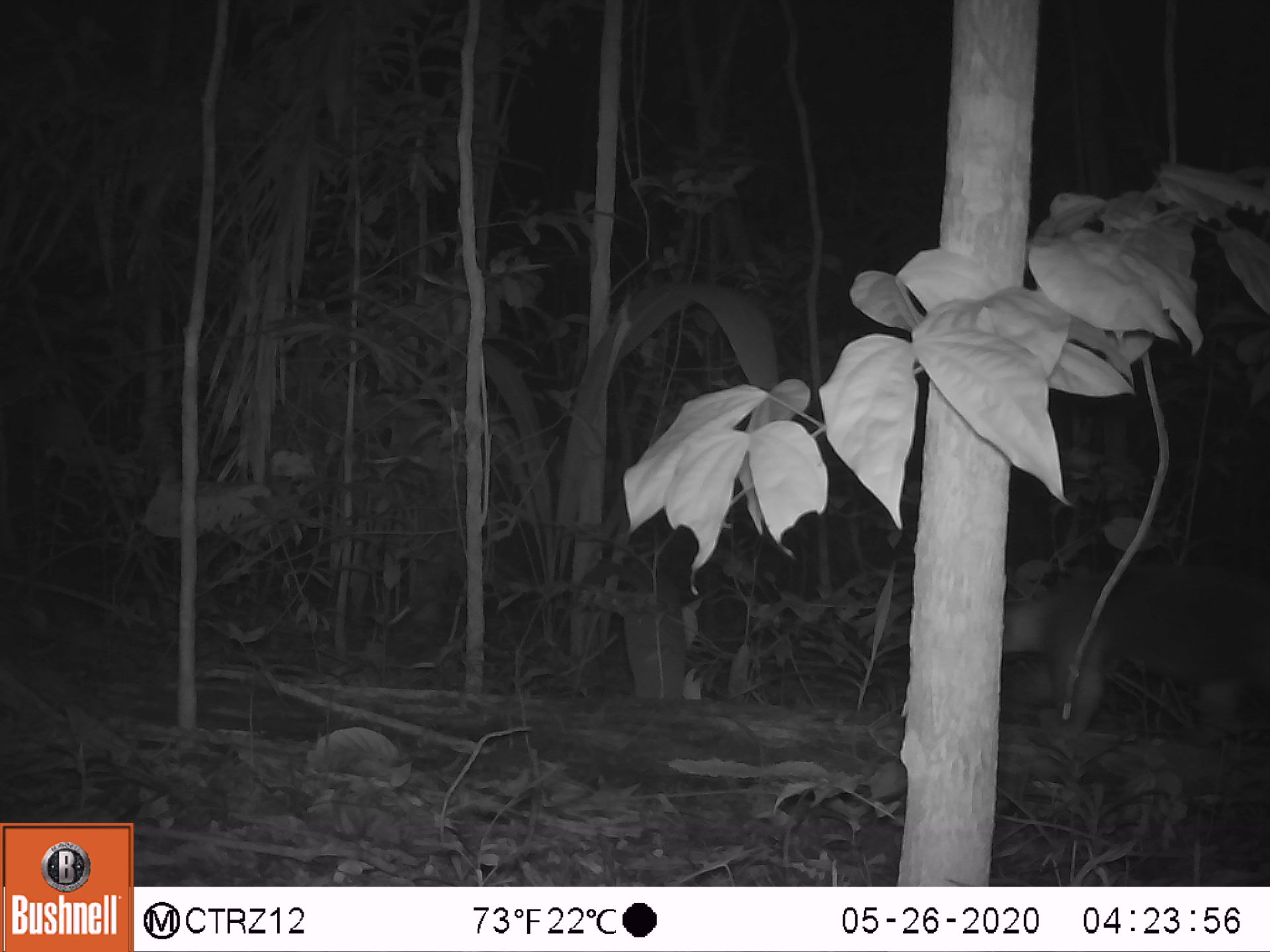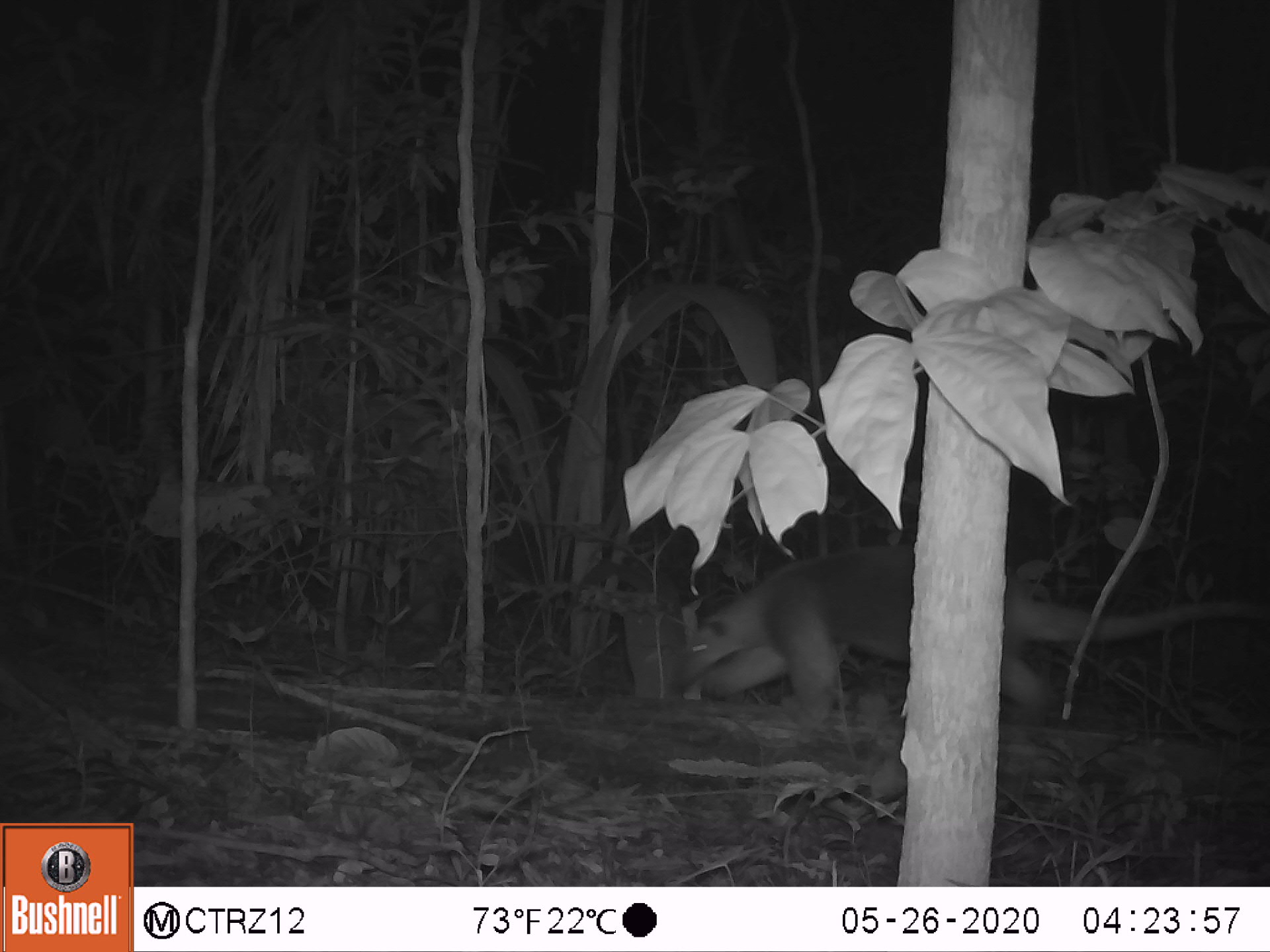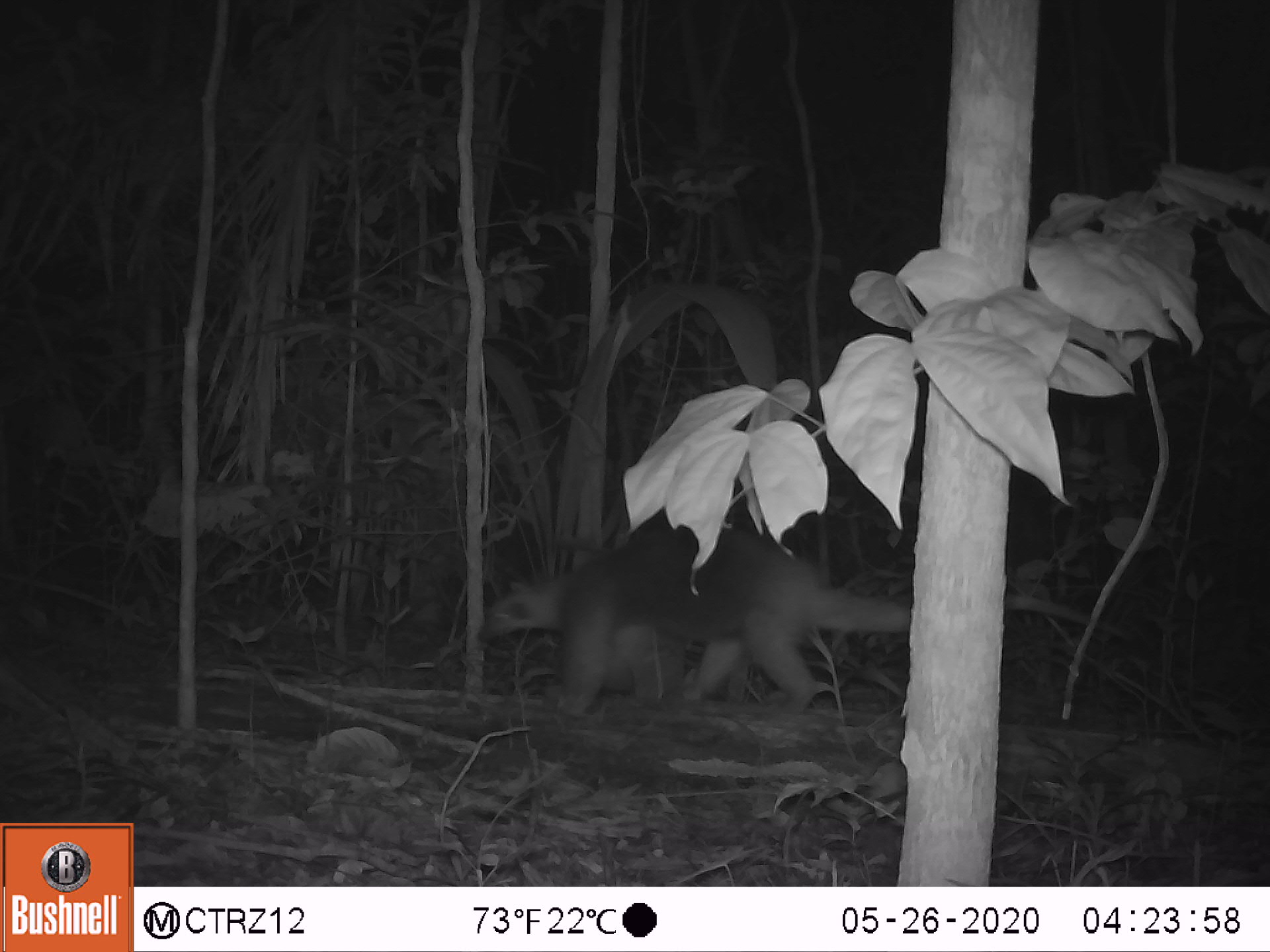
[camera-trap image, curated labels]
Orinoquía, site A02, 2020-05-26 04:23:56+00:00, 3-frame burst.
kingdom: Animalia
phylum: Chordata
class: Mammalia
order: Pilosa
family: Myrmecophagidae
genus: Tamandua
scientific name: Tamandua tetradactyla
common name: southern tamandua